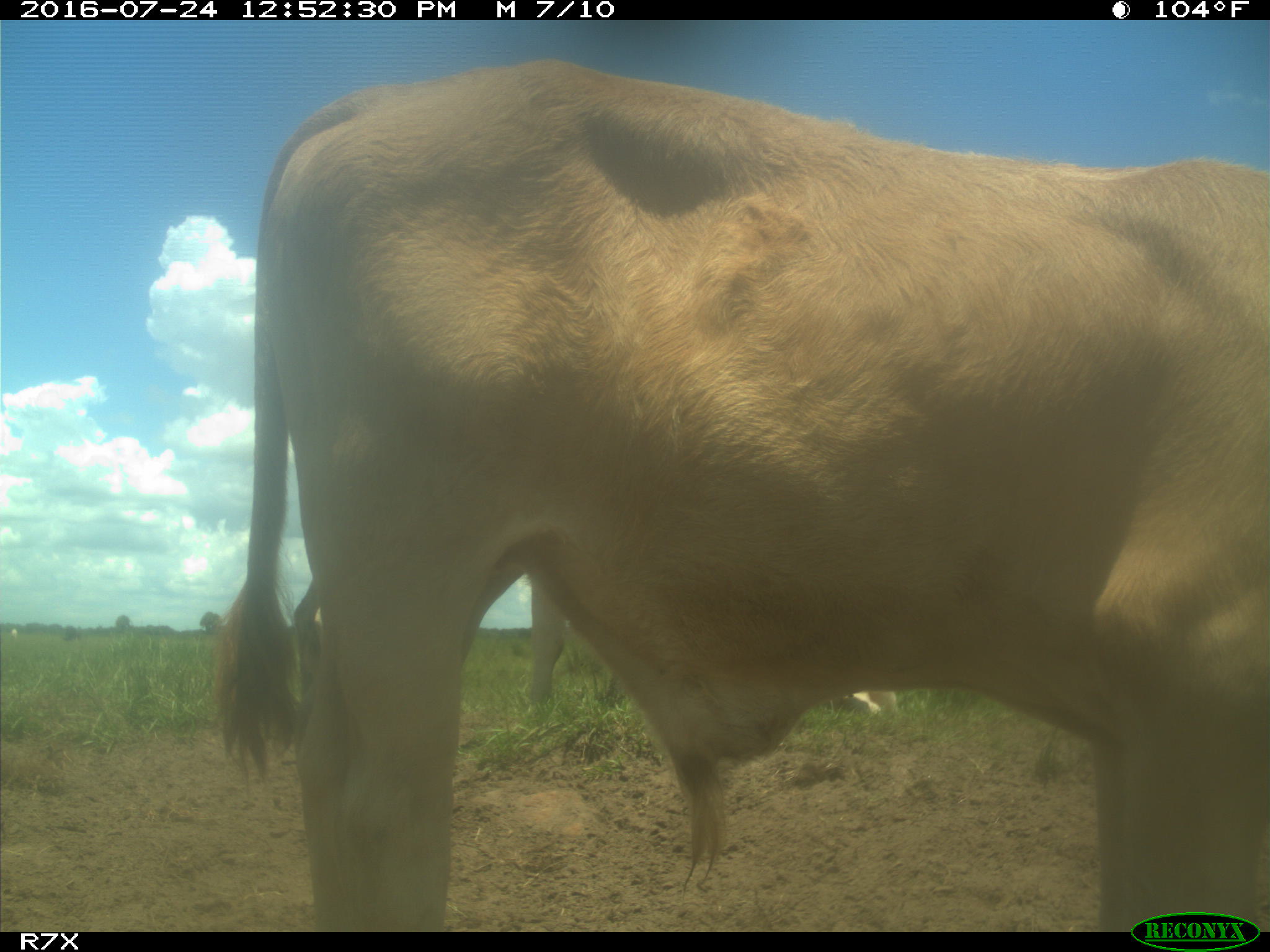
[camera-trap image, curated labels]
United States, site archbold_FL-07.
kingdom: Animalia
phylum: Chordata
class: Mammalia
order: Artiodactyla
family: Bovidae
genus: Bos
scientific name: Bos taurus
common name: domestic cow